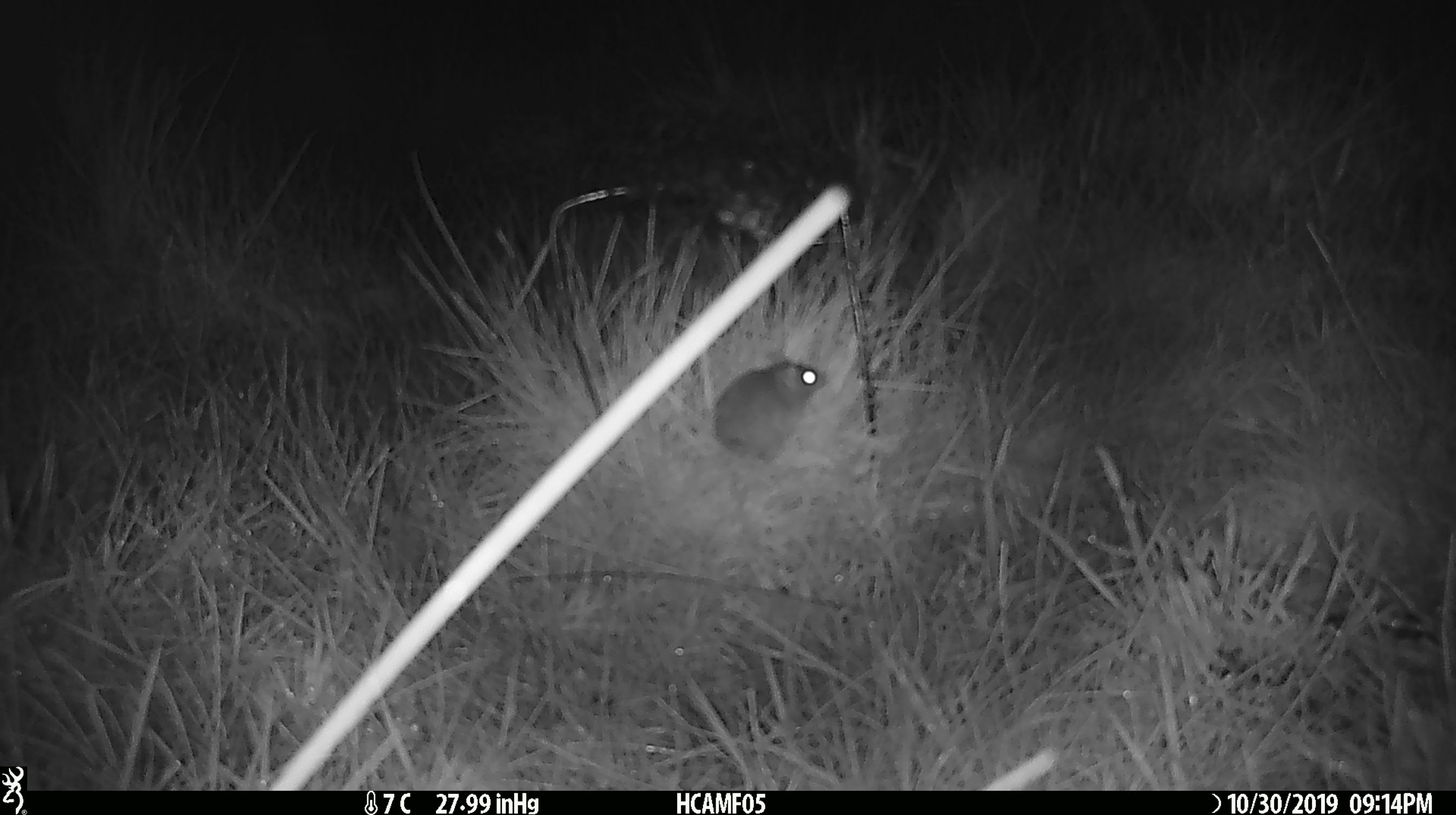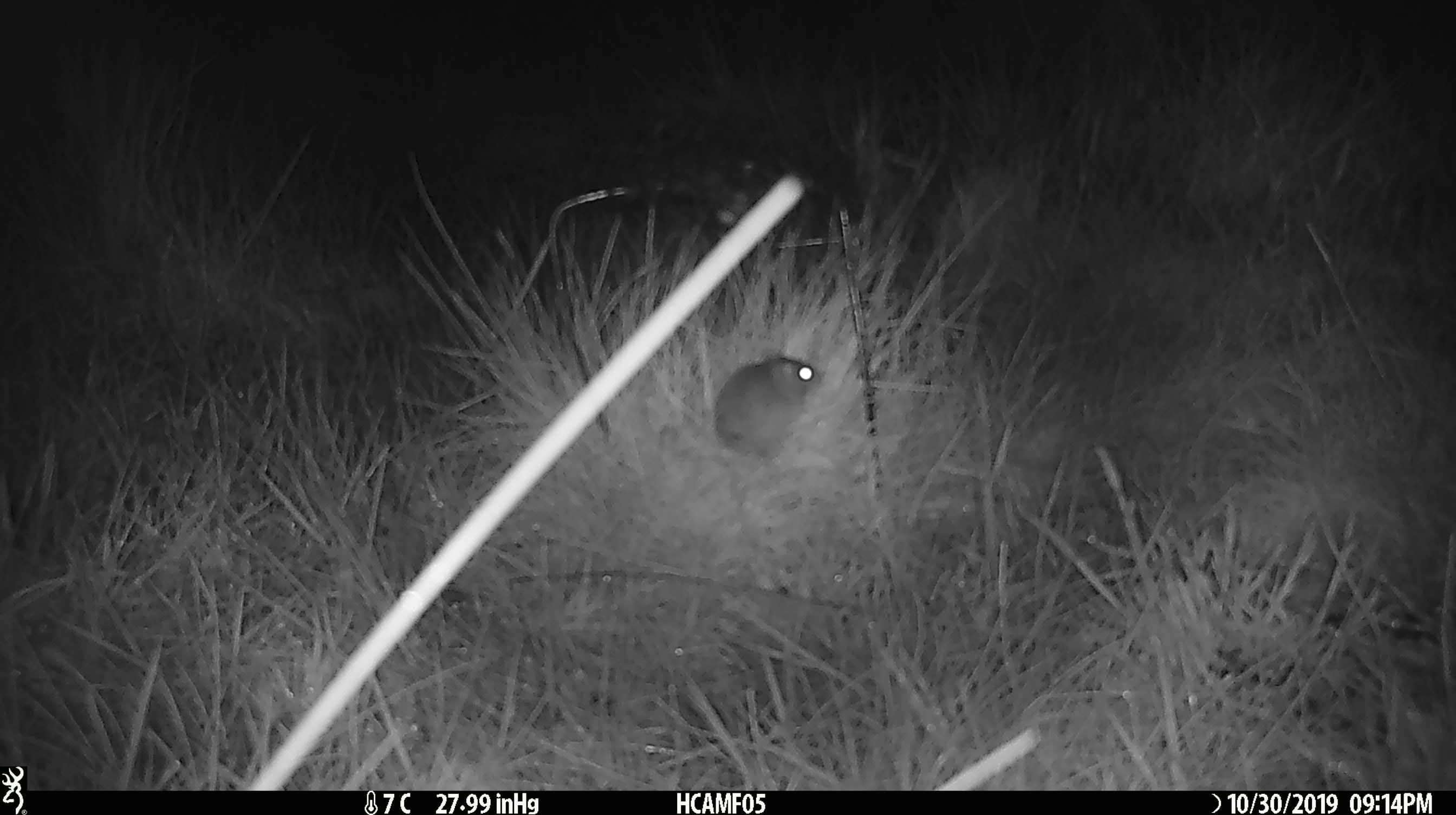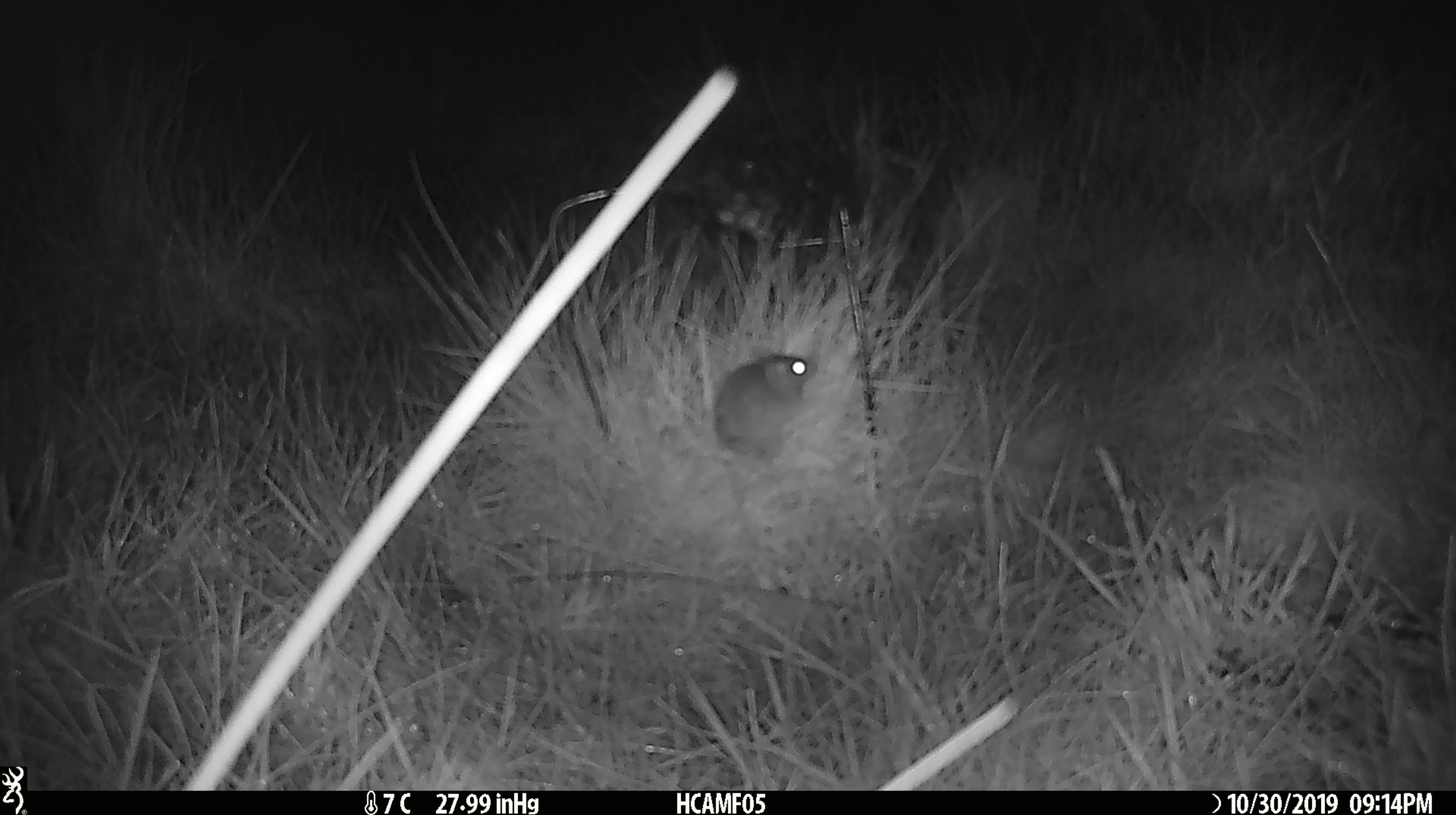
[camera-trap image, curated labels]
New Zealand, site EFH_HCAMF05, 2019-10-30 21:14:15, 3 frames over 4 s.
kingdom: Animalia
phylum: Chordata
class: Mammalia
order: Rodentia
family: Muridae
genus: Mus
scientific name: Mus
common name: mouse